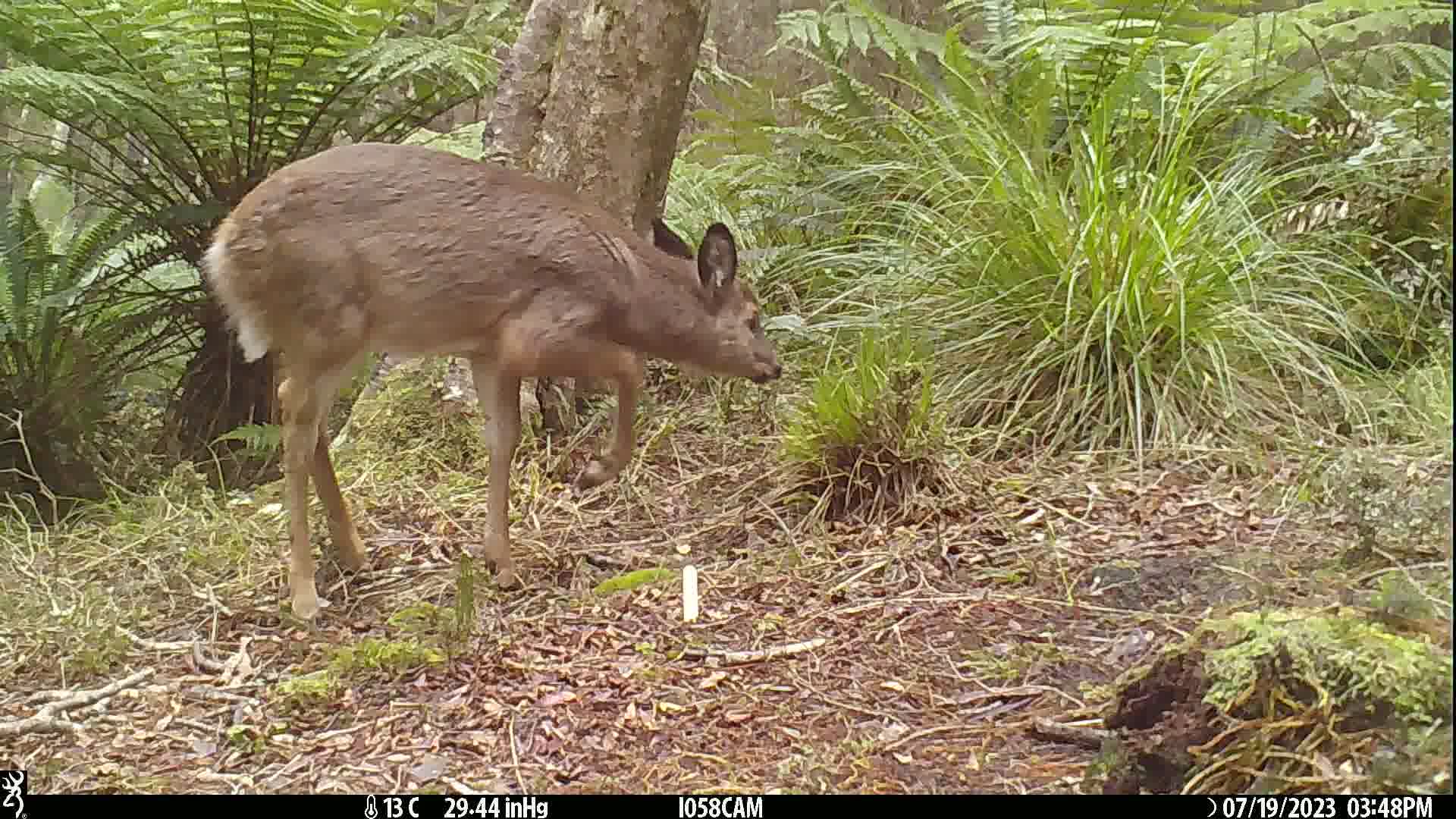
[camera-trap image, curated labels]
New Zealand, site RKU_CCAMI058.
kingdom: Animalia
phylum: Chordata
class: Mammalia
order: Artiodactyla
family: Cervidae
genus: Odocoileus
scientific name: Odocoileus virginianus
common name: white-tailed deer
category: white tailed deer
White tailed deer (white-tailed deer) (Odocoileus virginianus).